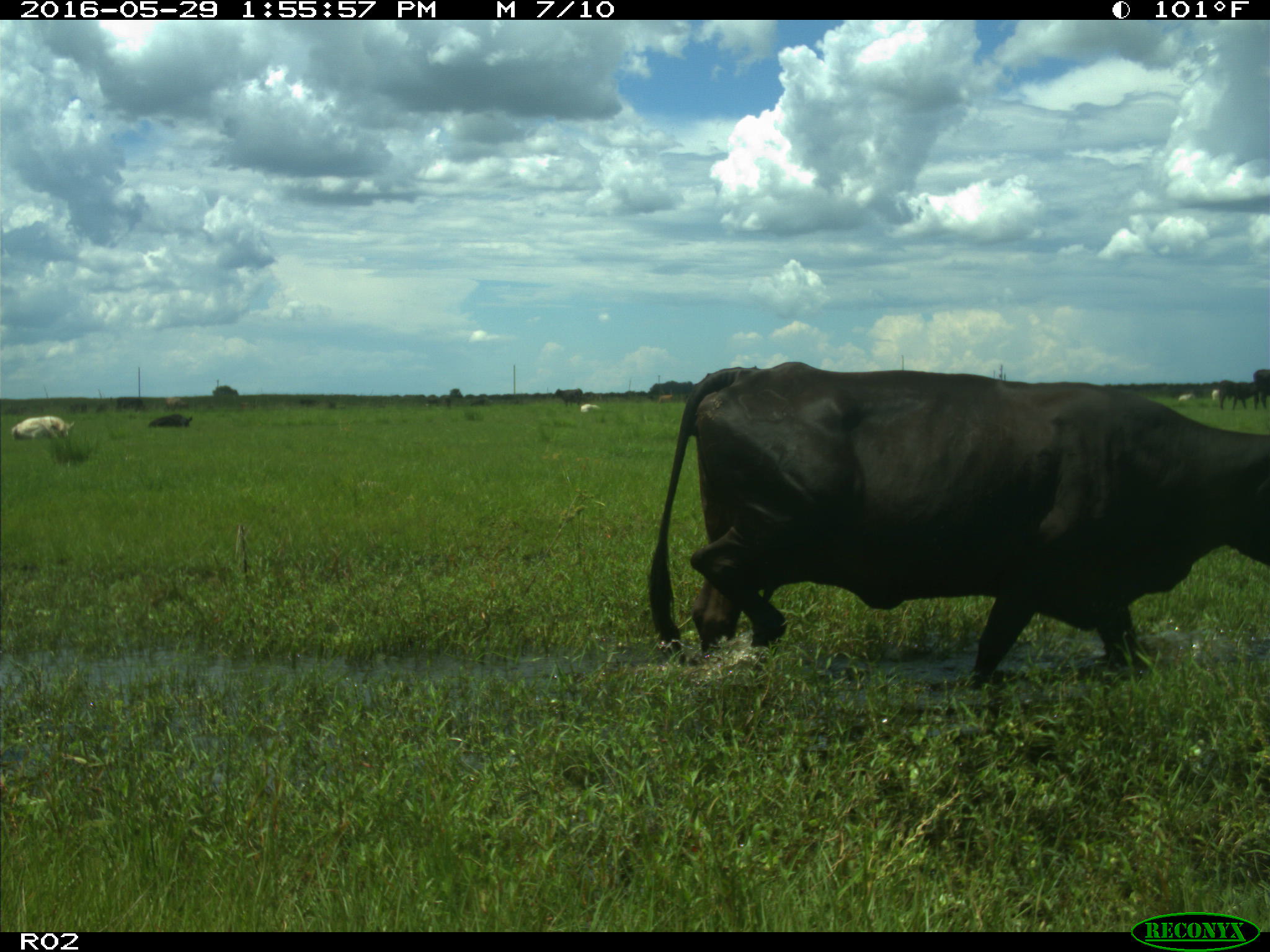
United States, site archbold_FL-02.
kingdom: Animalia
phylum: Chordata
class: Mammalia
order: Artiodactyla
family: Bovidae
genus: Bos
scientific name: Bos taurus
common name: domestic cow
Bos taurus (domestic cow).